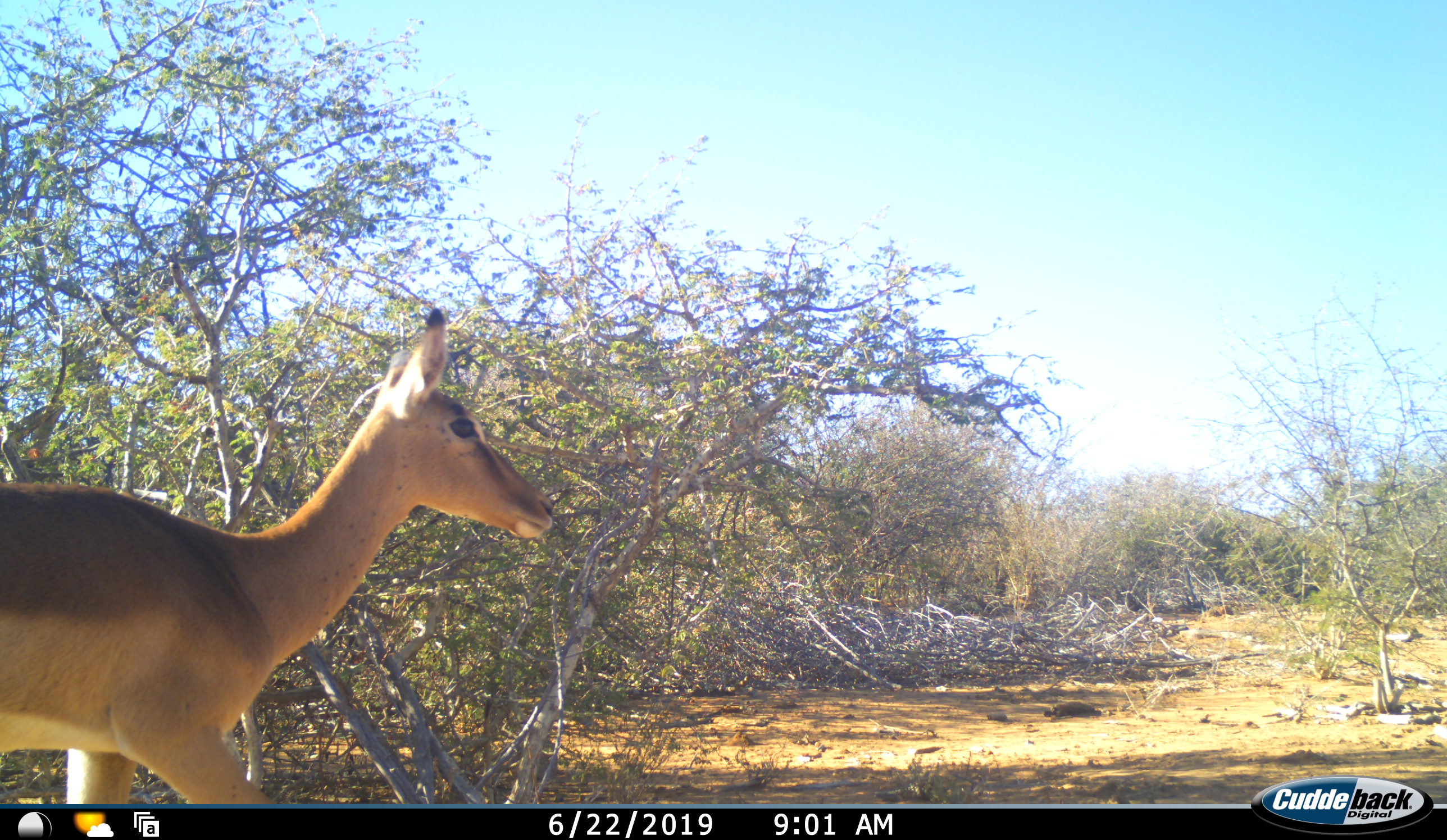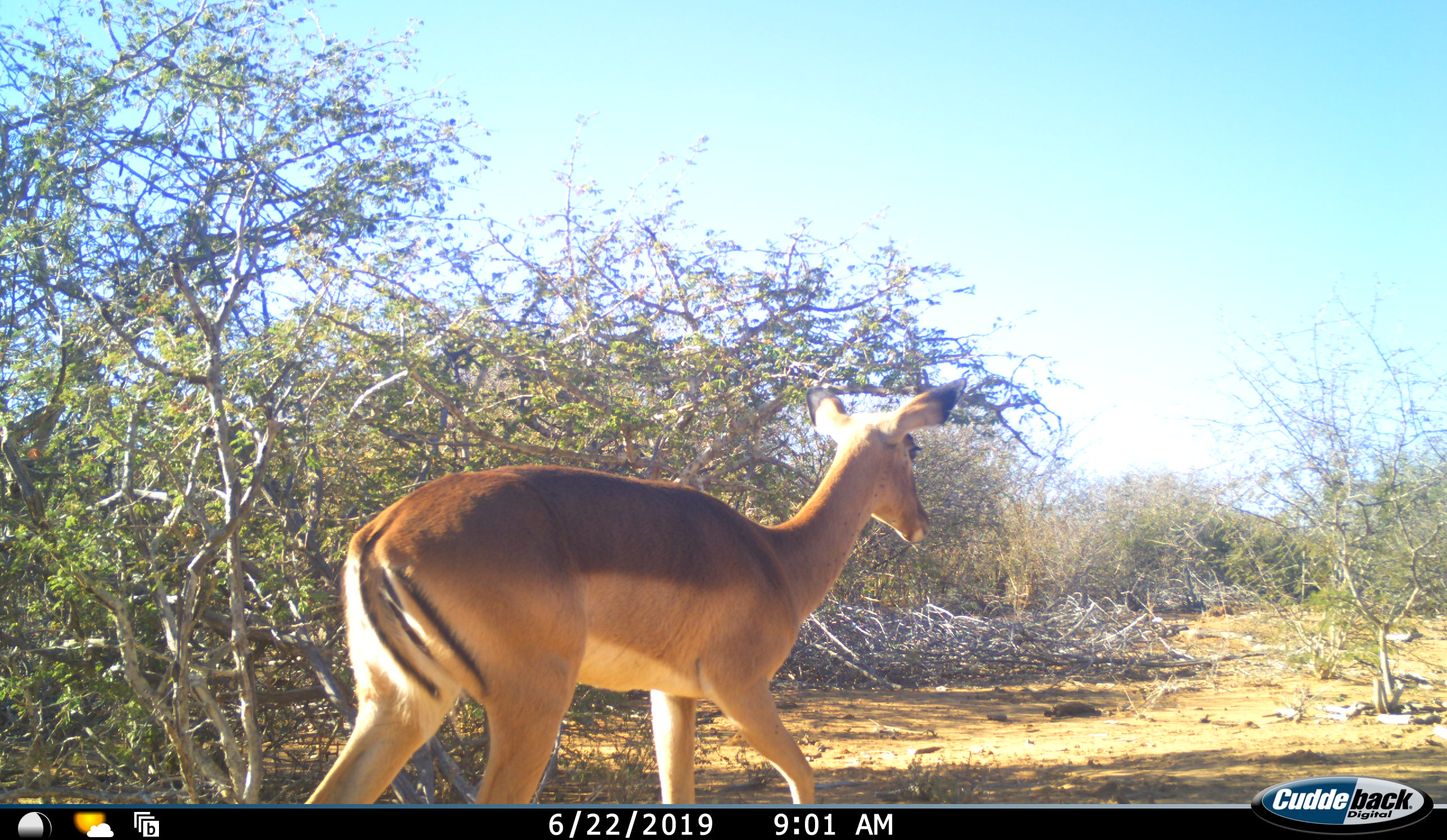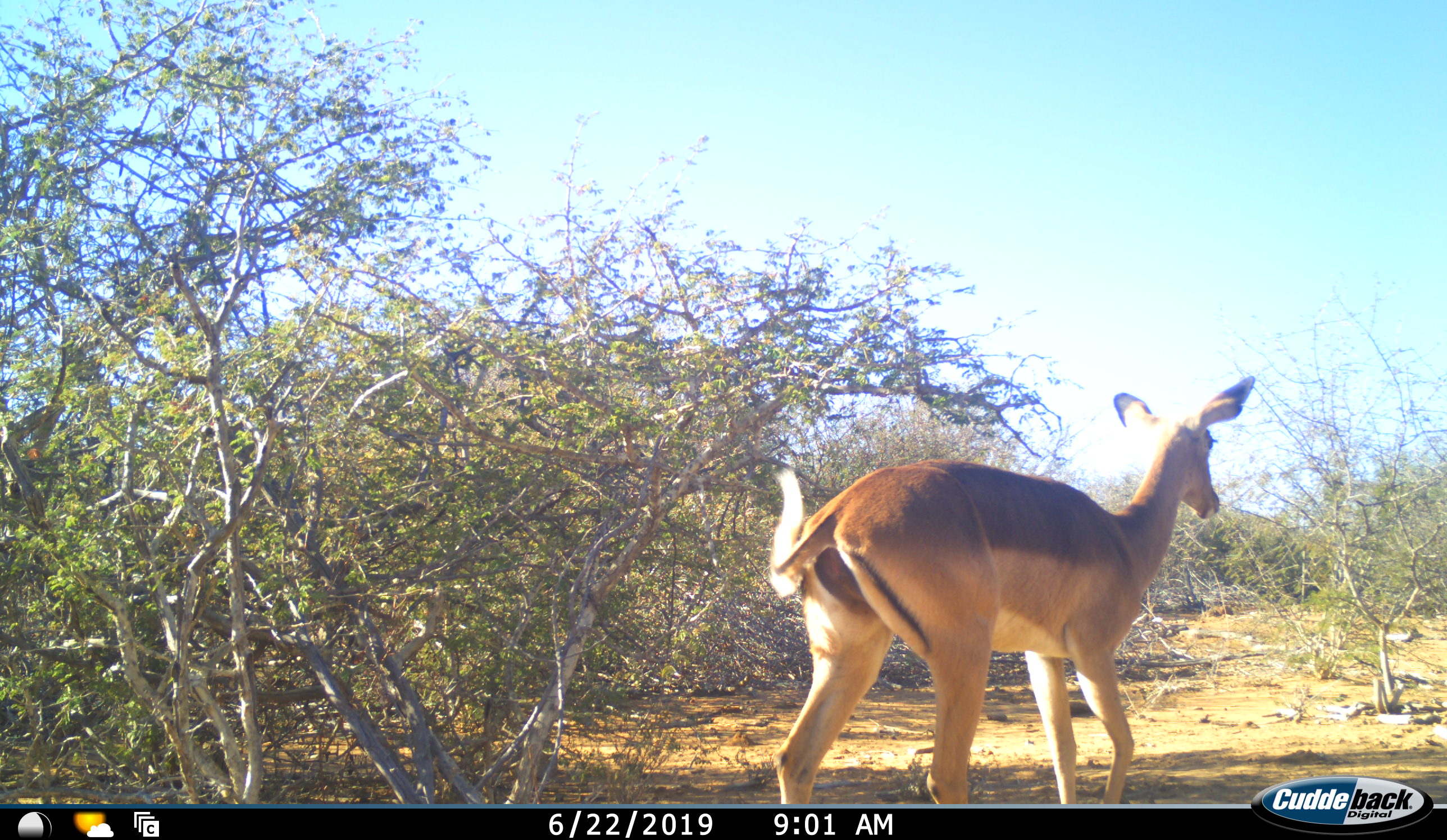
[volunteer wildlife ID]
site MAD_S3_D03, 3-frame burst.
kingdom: Animalia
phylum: Chordata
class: Mammalia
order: Artiodactyla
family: Bovidae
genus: Aepyceros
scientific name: Aepyceros melampus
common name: impala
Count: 1.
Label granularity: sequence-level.